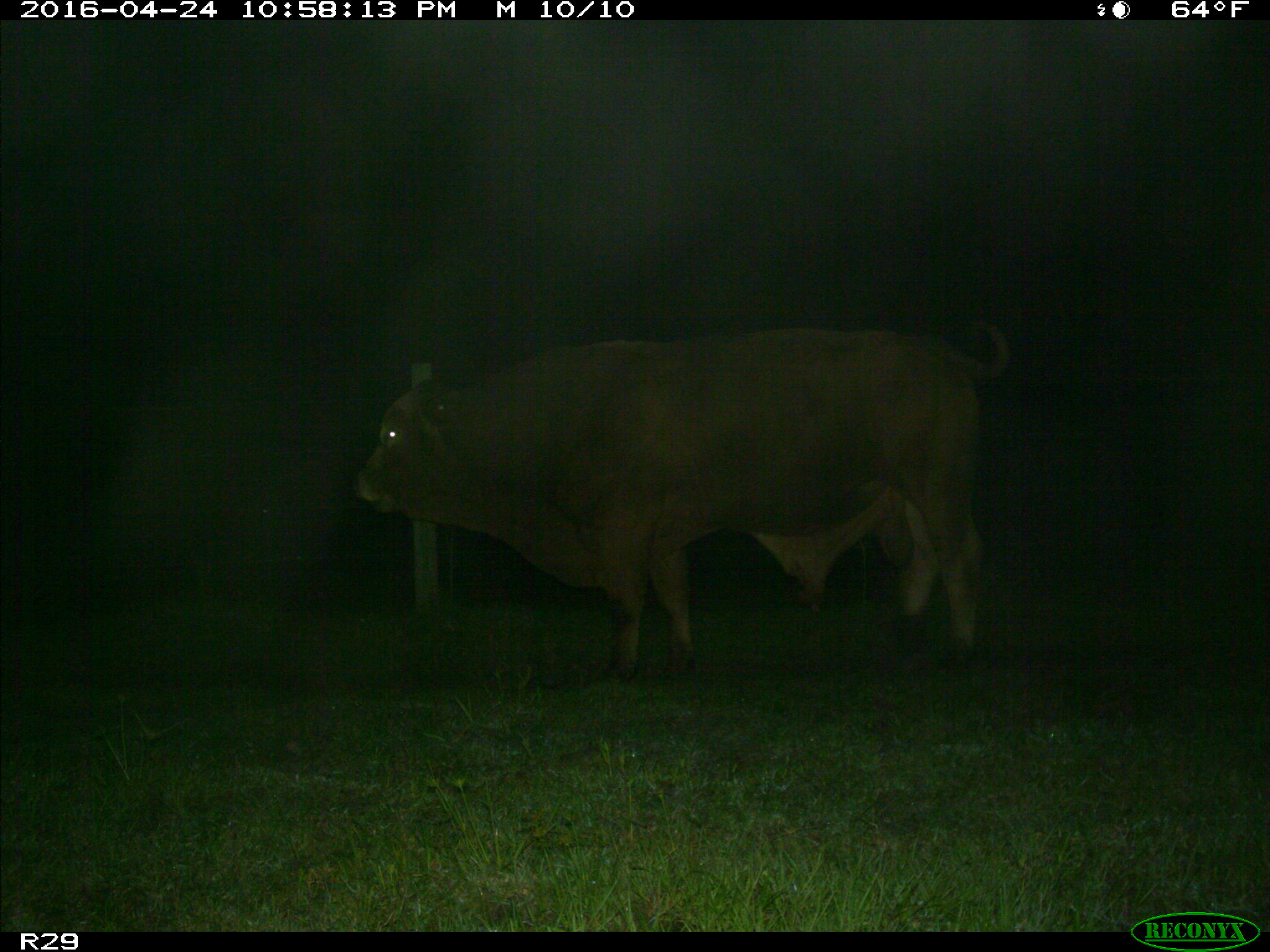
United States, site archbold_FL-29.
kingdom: Animalia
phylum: Chordata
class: Mammalia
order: Artiodactyla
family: Bovidae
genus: Bos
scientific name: Bos taurus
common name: domestic cow